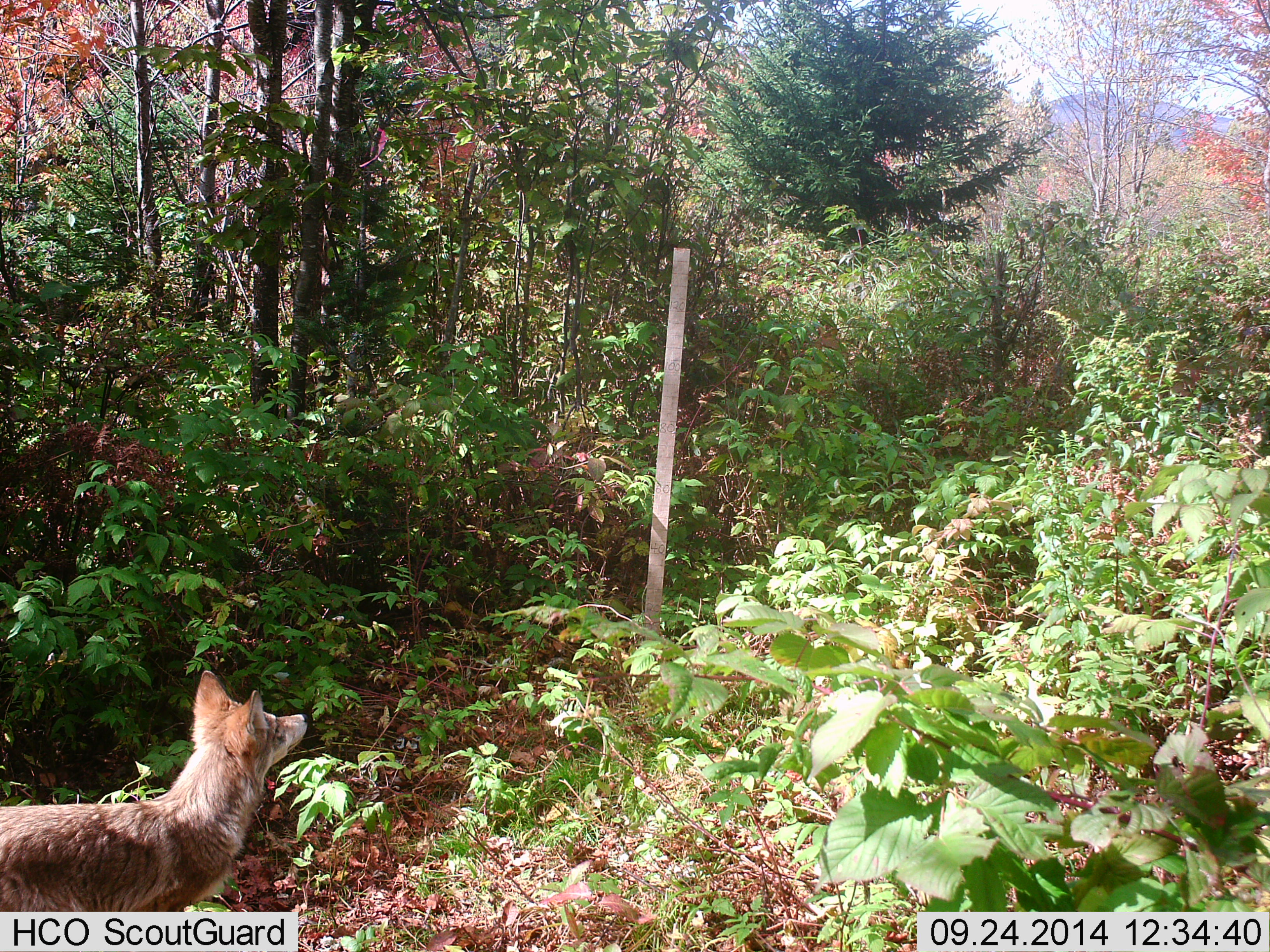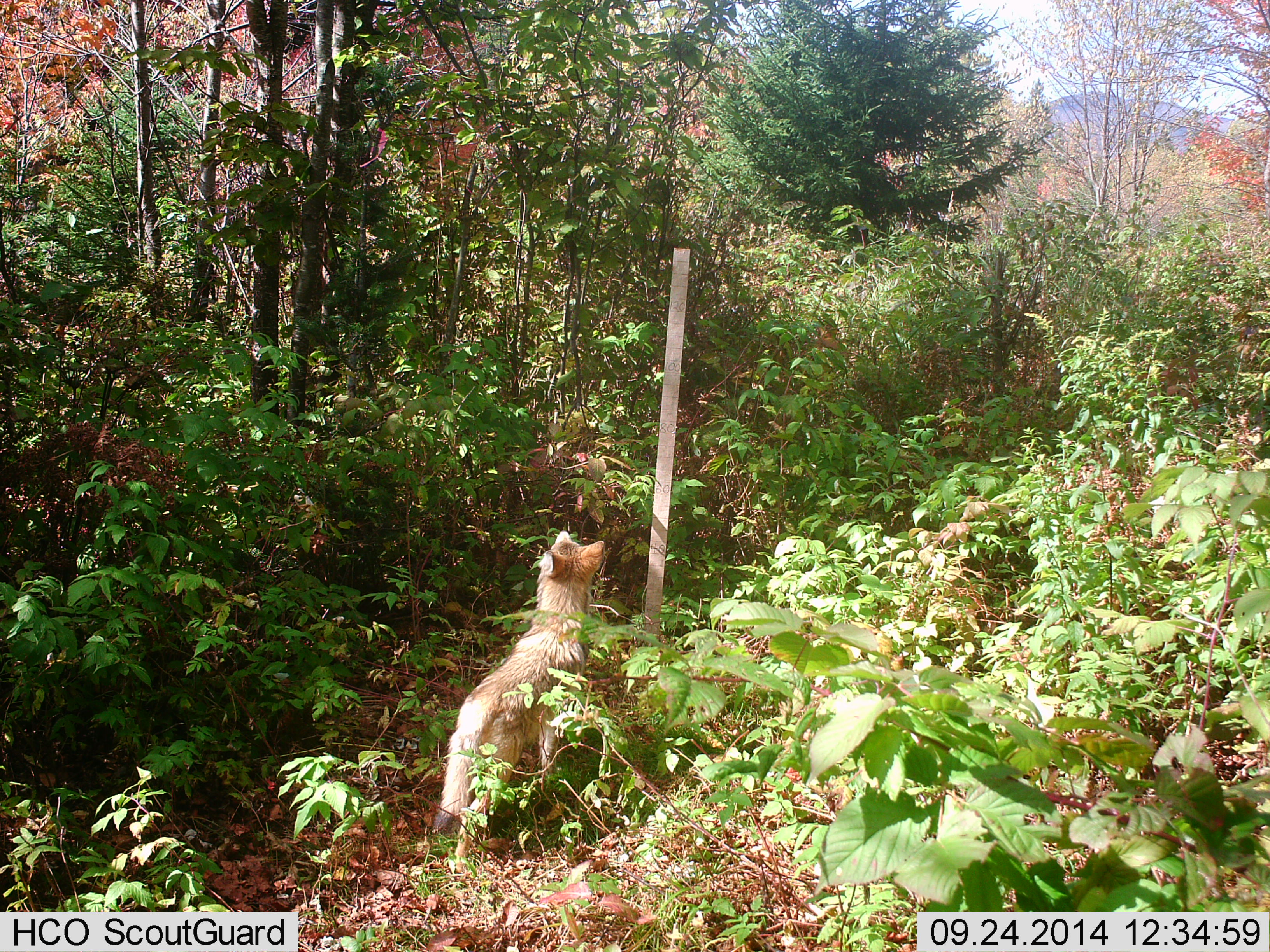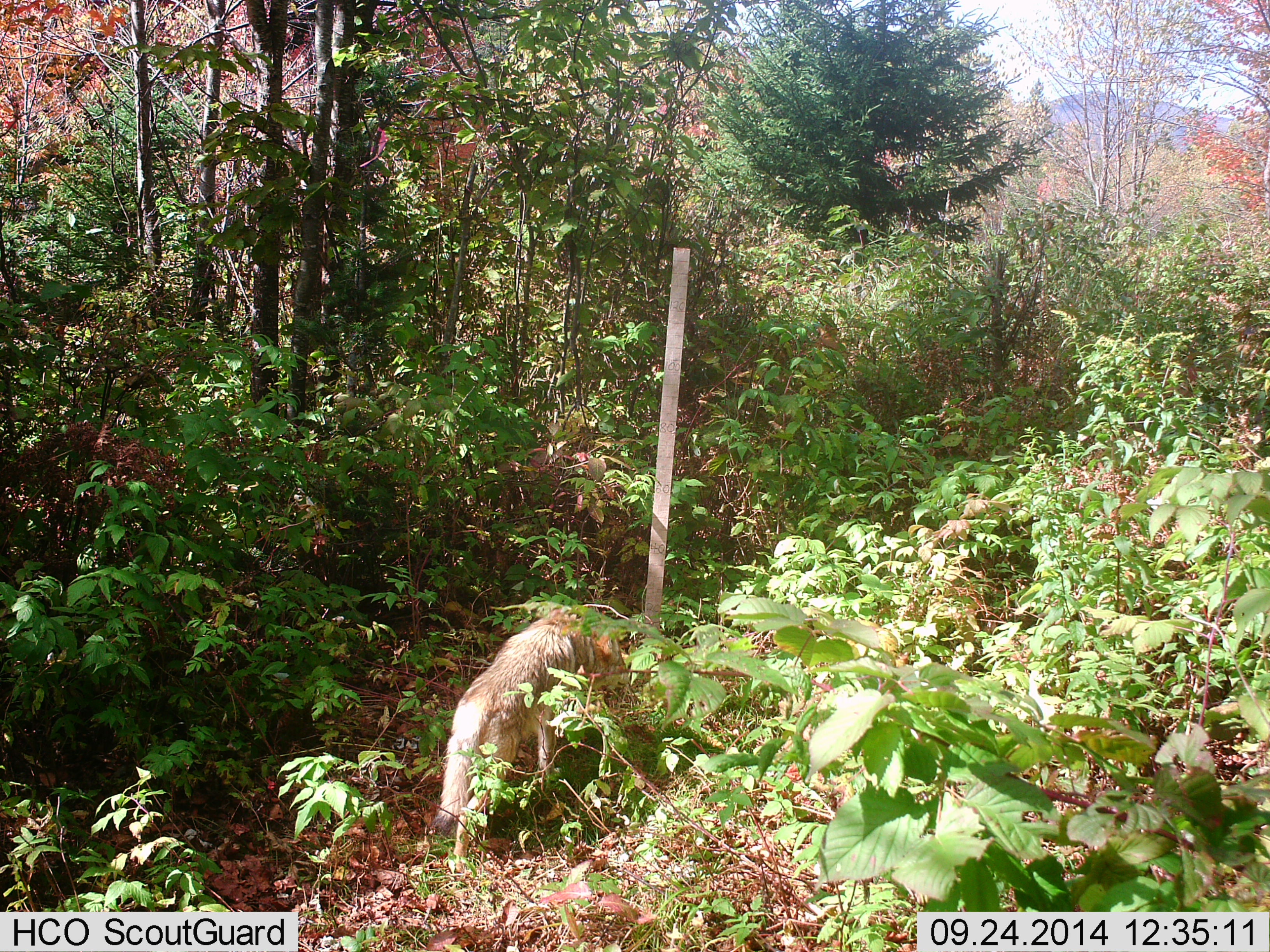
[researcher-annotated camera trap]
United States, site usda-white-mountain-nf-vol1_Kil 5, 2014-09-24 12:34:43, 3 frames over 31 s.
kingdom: Animalia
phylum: Chordata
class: Mammalia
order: Carnivora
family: Canidae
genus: Canis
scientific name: Canis latrans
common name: coyote